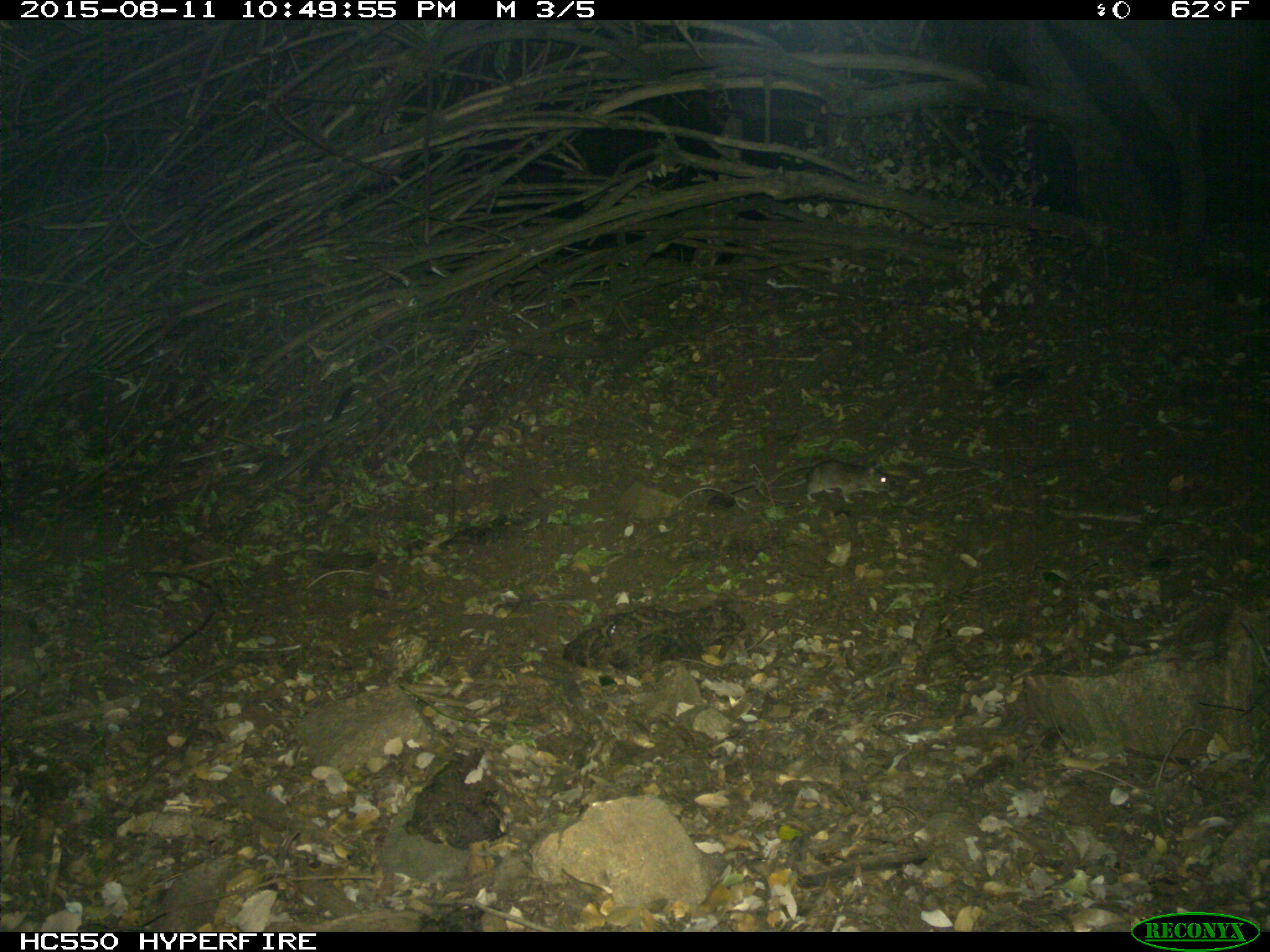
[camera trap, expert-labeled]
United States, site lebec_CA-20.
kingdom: Animalia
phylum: Chordata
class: Mammalia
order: Rodentia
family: Cricetidae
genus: Neotoma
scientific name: Neotoma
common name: pack rat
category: unidentified pack rat